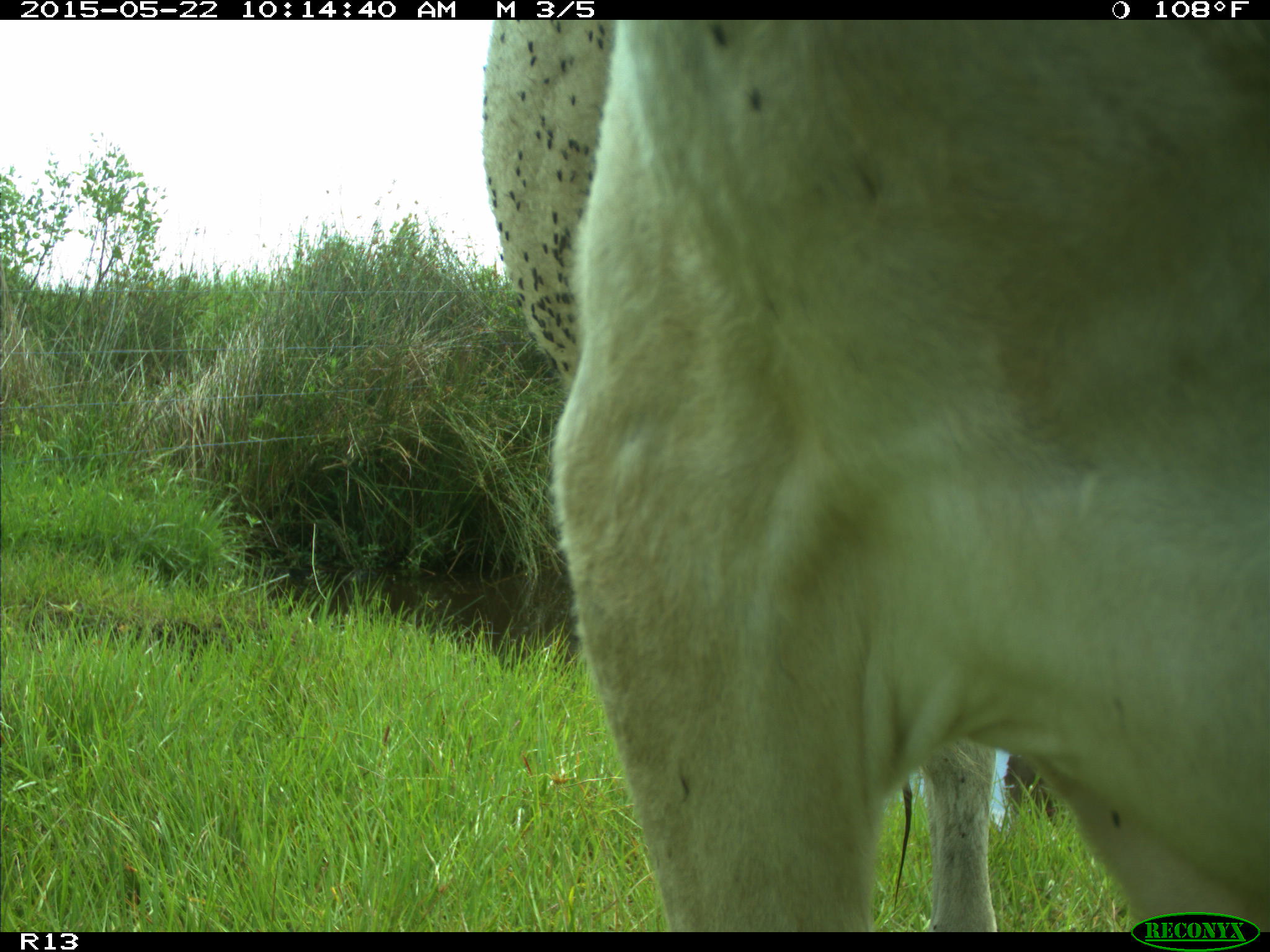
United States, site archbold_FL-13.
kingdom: Animalia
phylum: Chordata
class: Mammalia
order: Artiodactyla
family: Bovidae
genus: Bos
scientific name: Bos taurus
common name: domestic cow